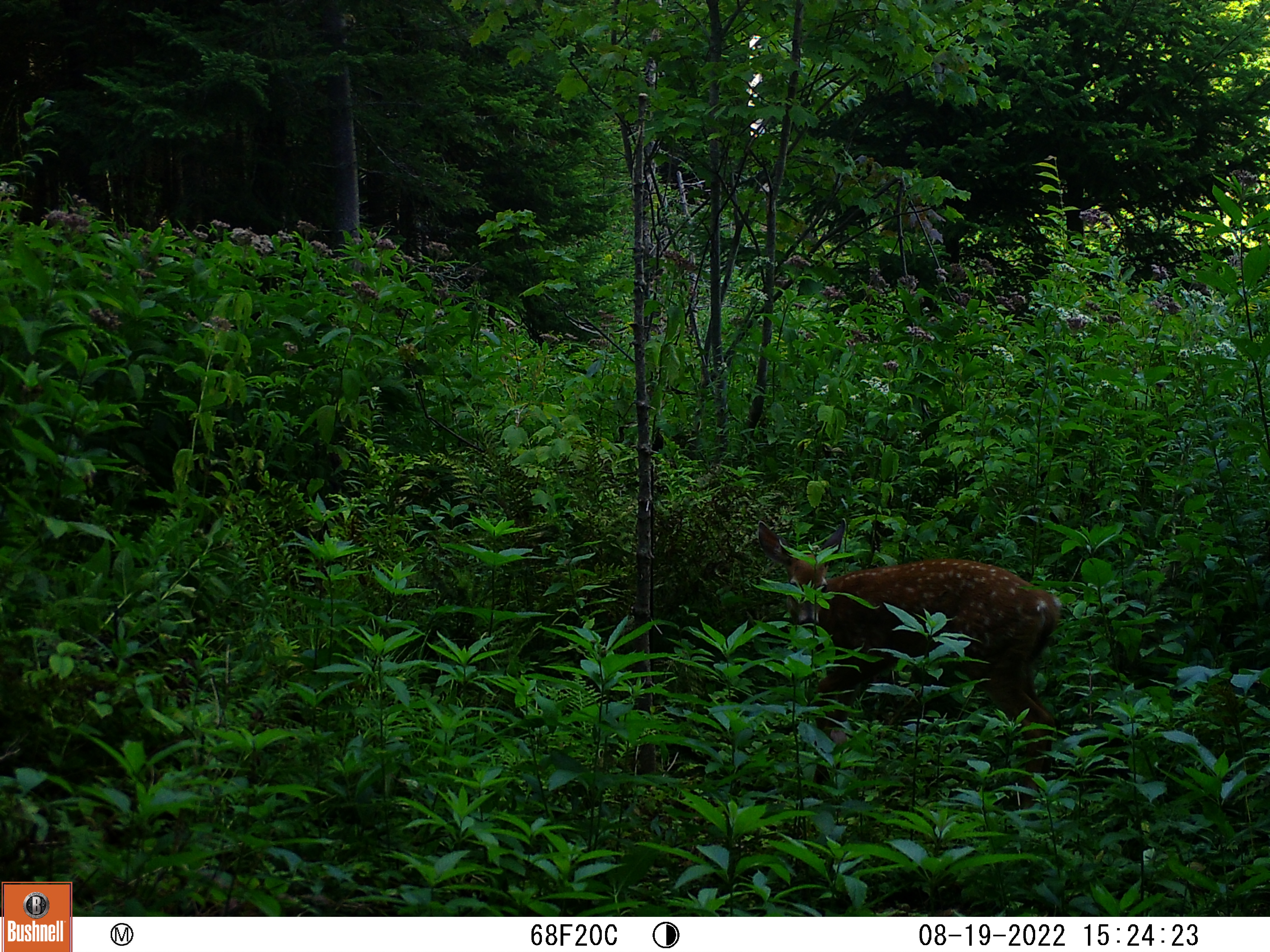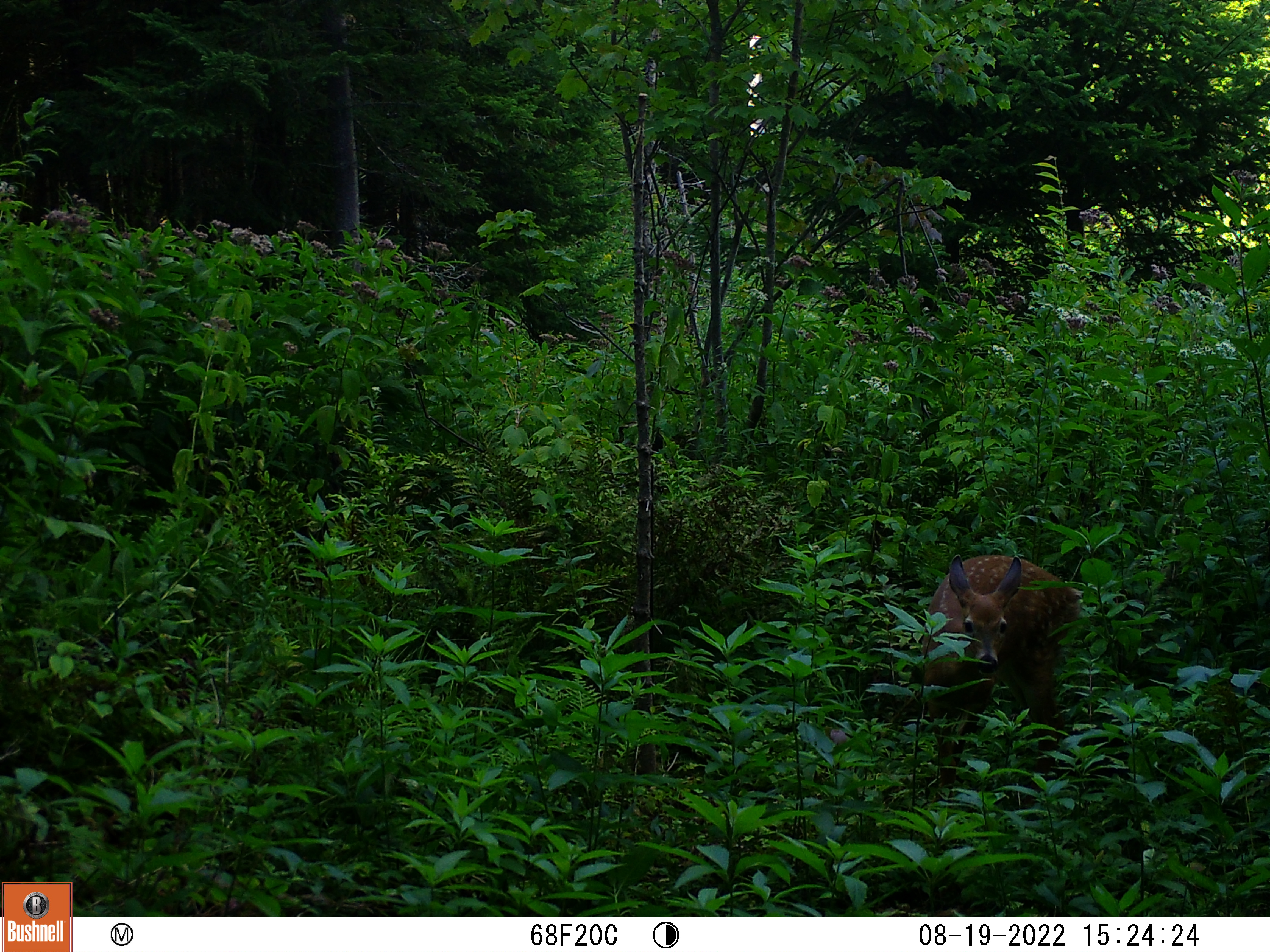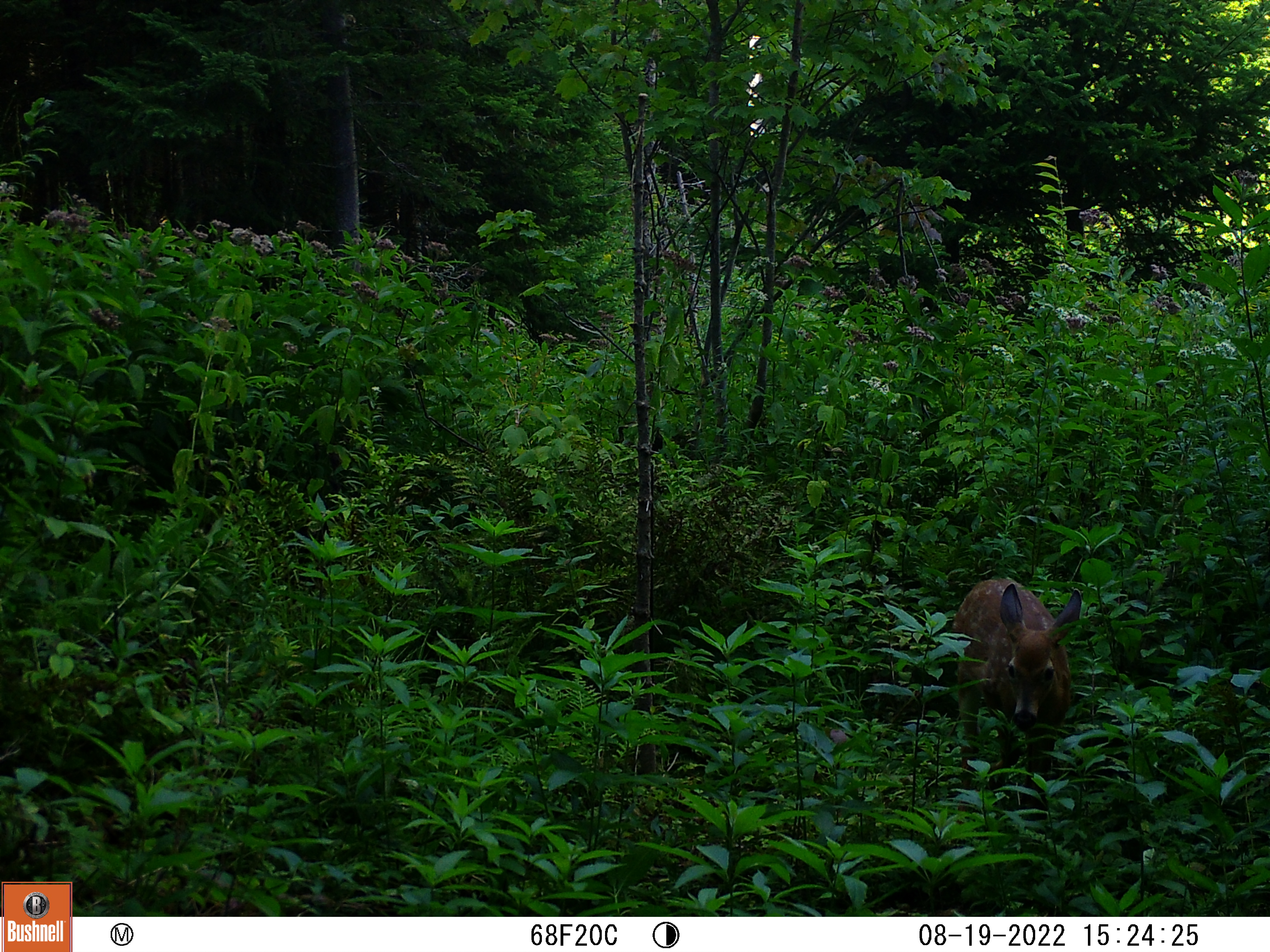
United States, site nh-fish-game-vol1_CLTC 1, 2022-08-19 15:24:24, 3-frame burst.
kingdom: Animalia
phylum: Chordata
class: Mammalia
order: Artiodactyla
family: Cervidae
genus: Odocoileus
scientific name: Odocoileus virginianus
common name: white-tailed deer